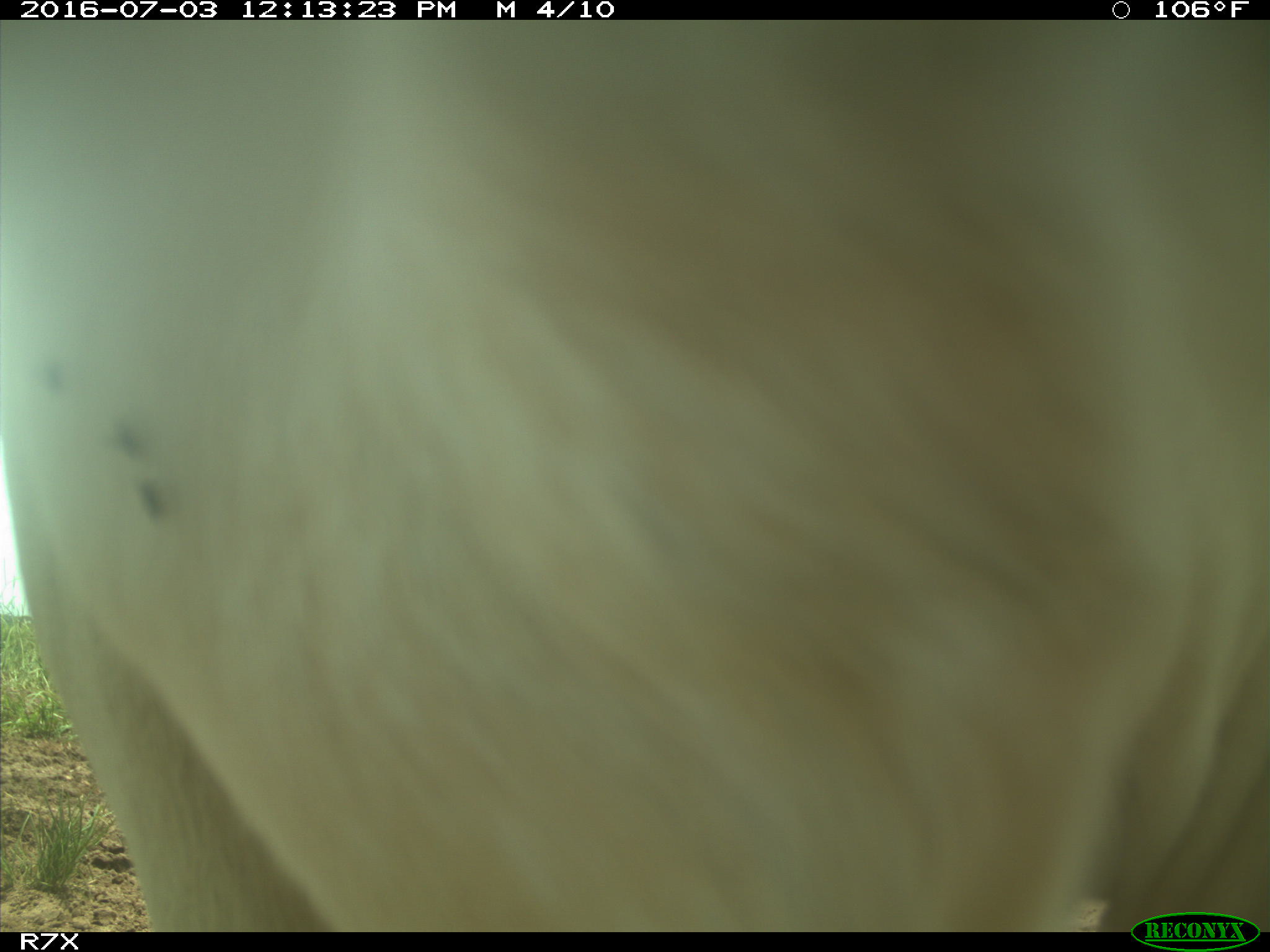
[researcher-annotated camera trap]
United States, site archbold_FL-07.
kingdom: Animalia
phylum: Chordata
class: Mammalia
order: Artiodactyla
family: Bovidae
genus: Bos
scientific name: Bos taurus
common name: domestic cow